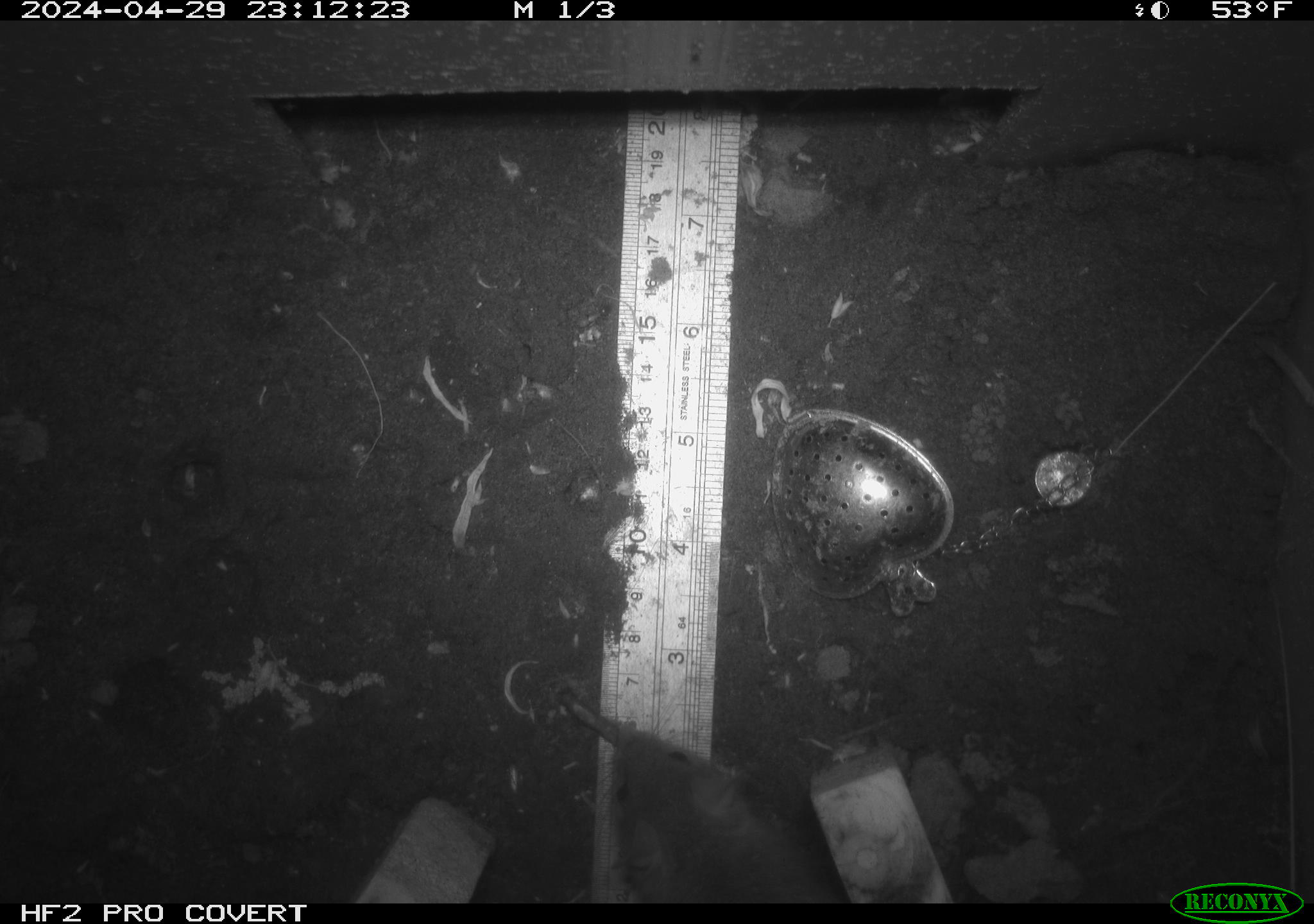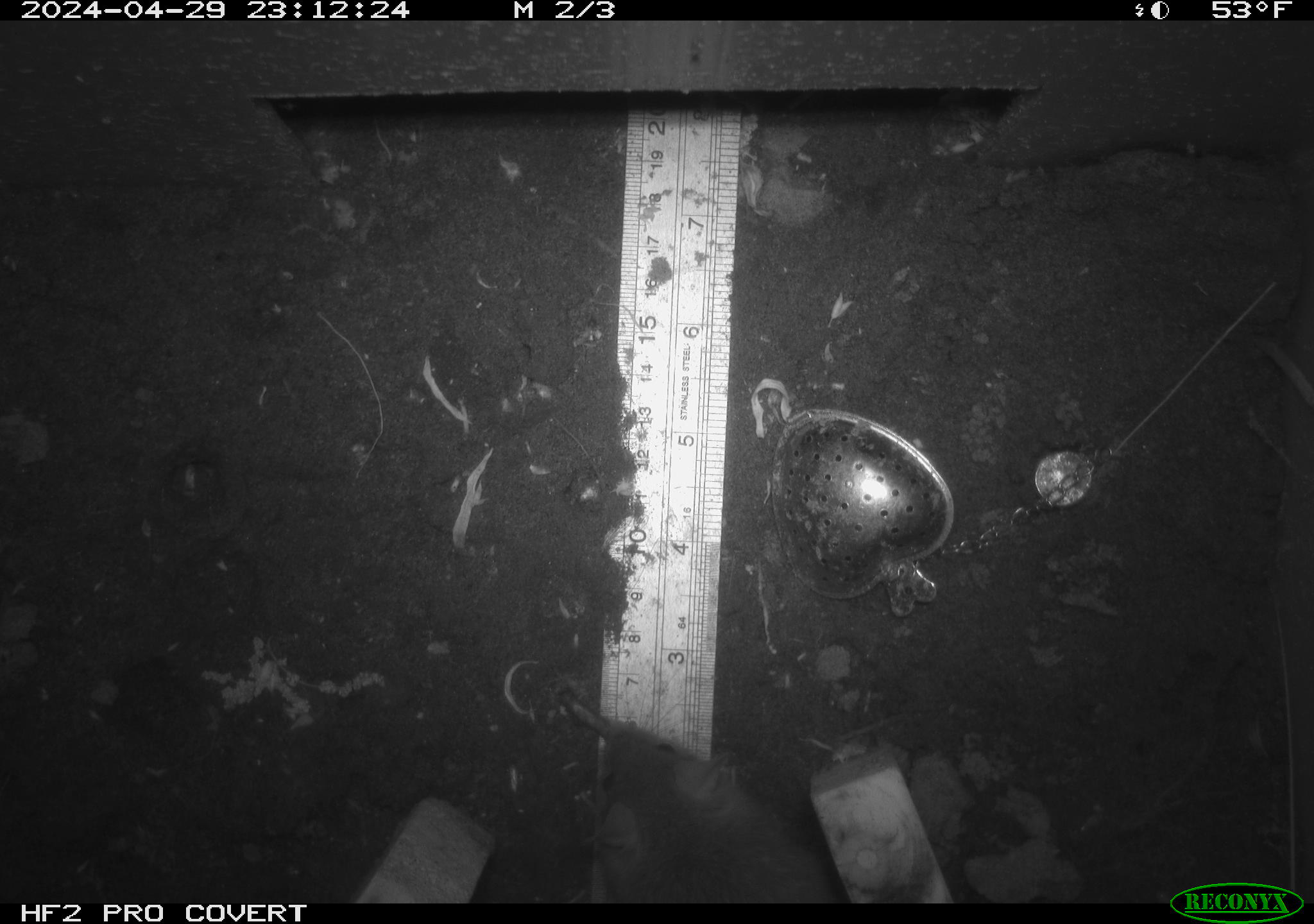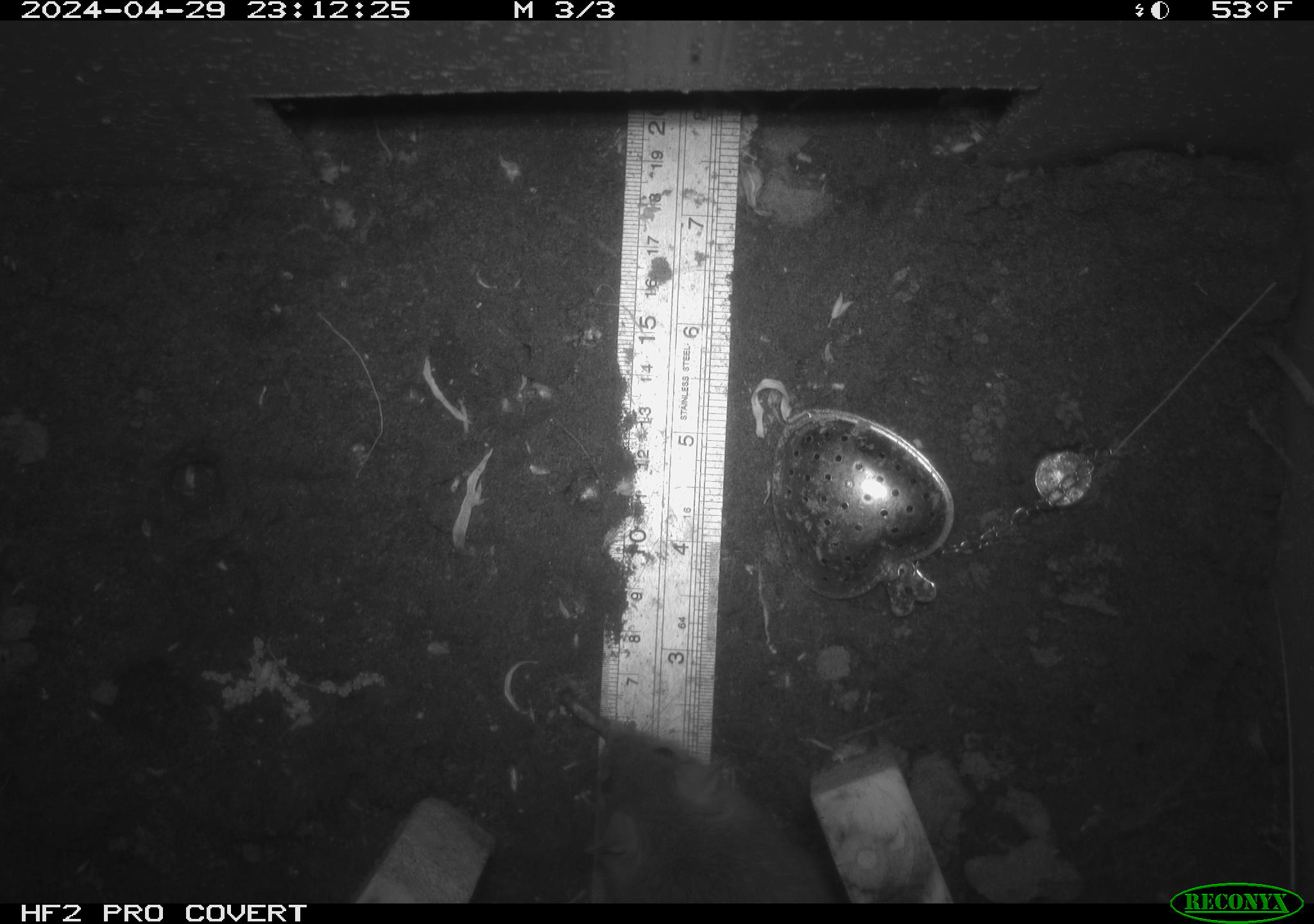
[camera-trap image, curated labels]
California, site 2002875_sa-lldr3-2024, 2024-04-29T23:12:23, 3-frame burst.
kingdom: Animalia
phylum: Chordata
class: Mammalia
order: Rodentia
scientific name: Rodentia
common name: rodent